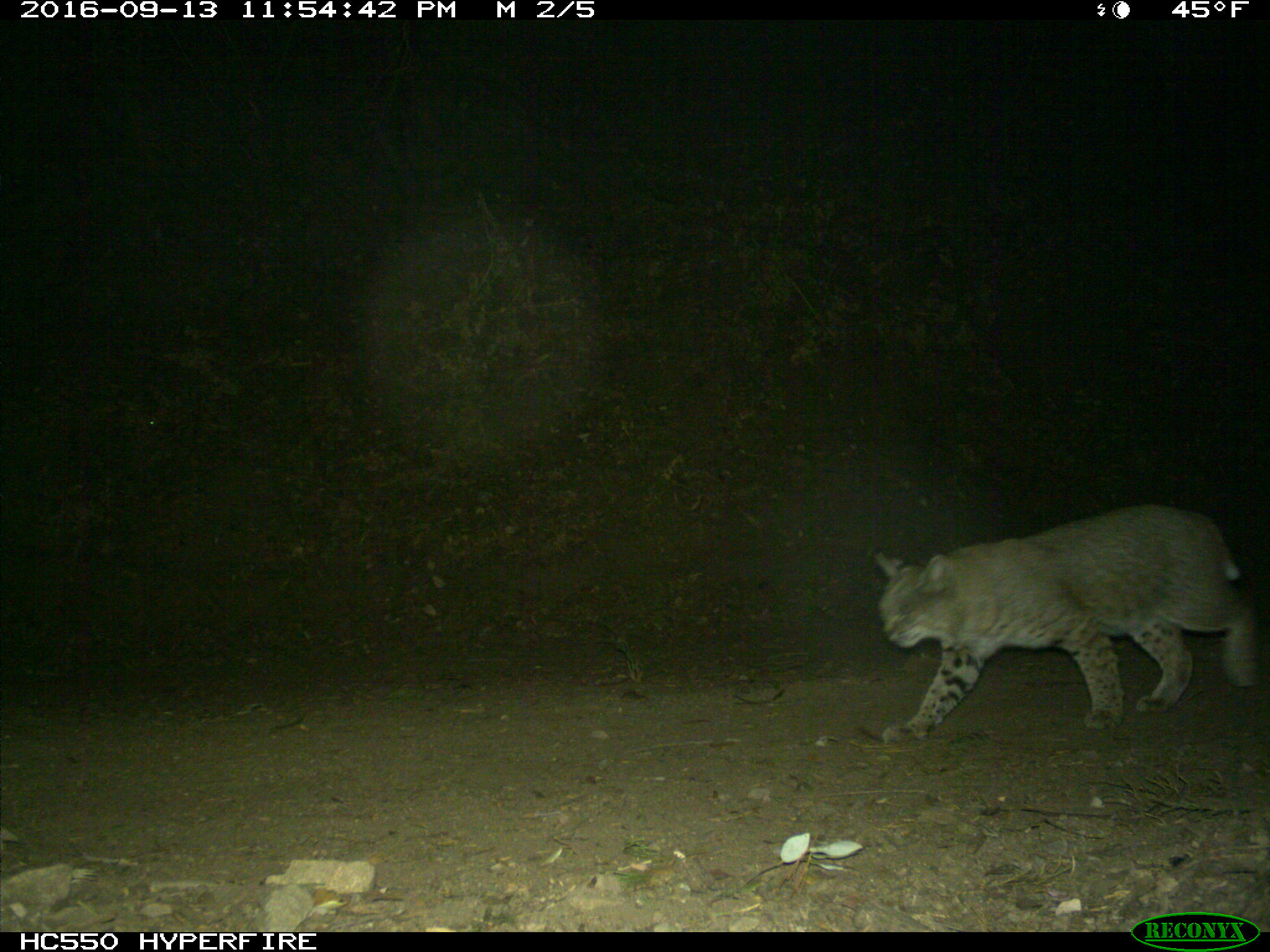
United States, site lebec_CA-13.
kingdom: Animalia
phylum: Chordata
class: Mammalia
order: Carnivora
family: Felidae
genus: Lynx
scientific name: Lynx rufus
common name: bobcat